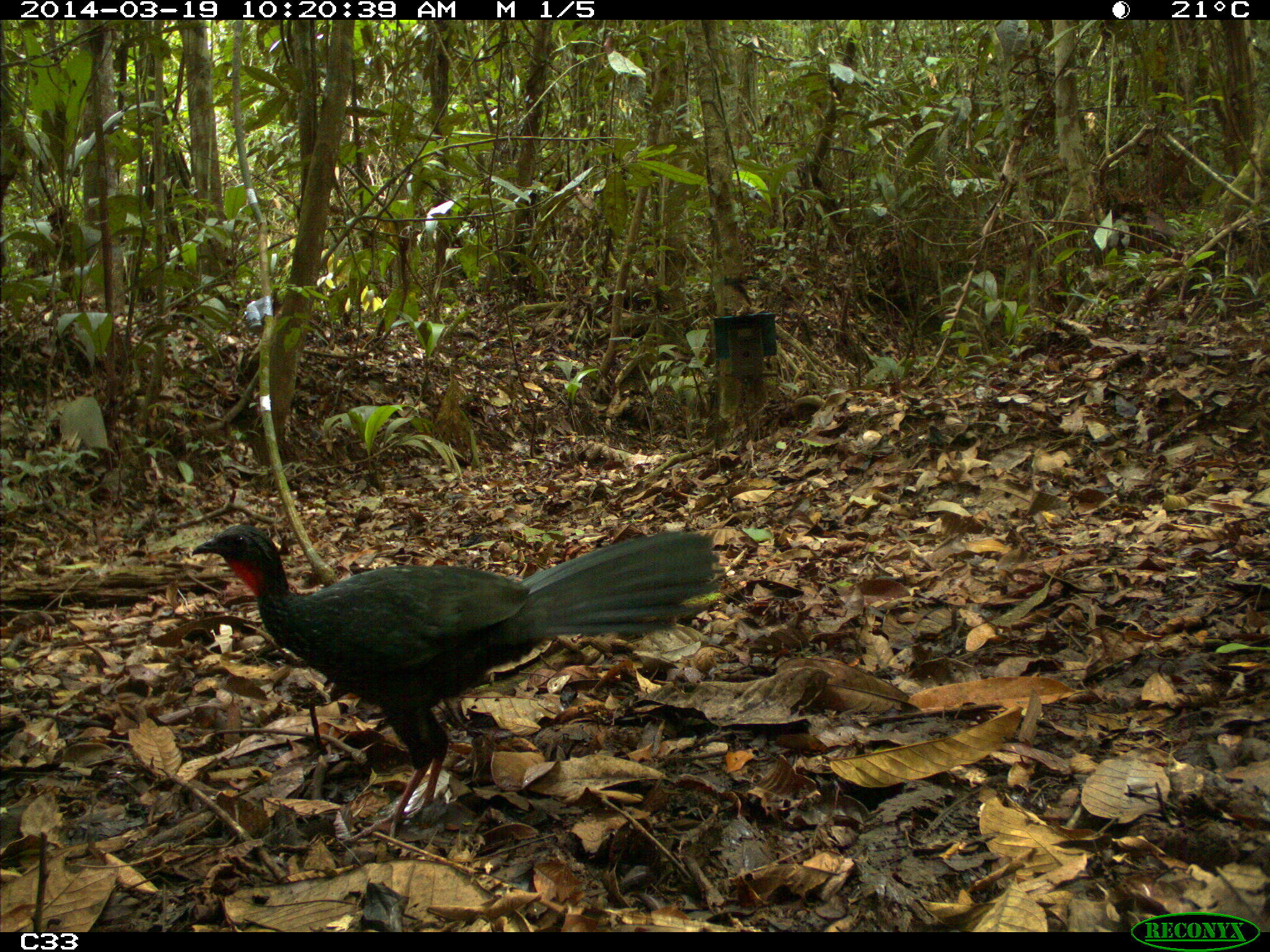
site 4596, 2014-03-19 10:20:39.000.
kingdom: Animalia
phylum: Chordata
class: Aves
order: Galliformes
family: Cracidae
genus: Penelope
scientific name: Penelope jacquacu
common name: spix's guan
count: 2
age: adult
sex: female